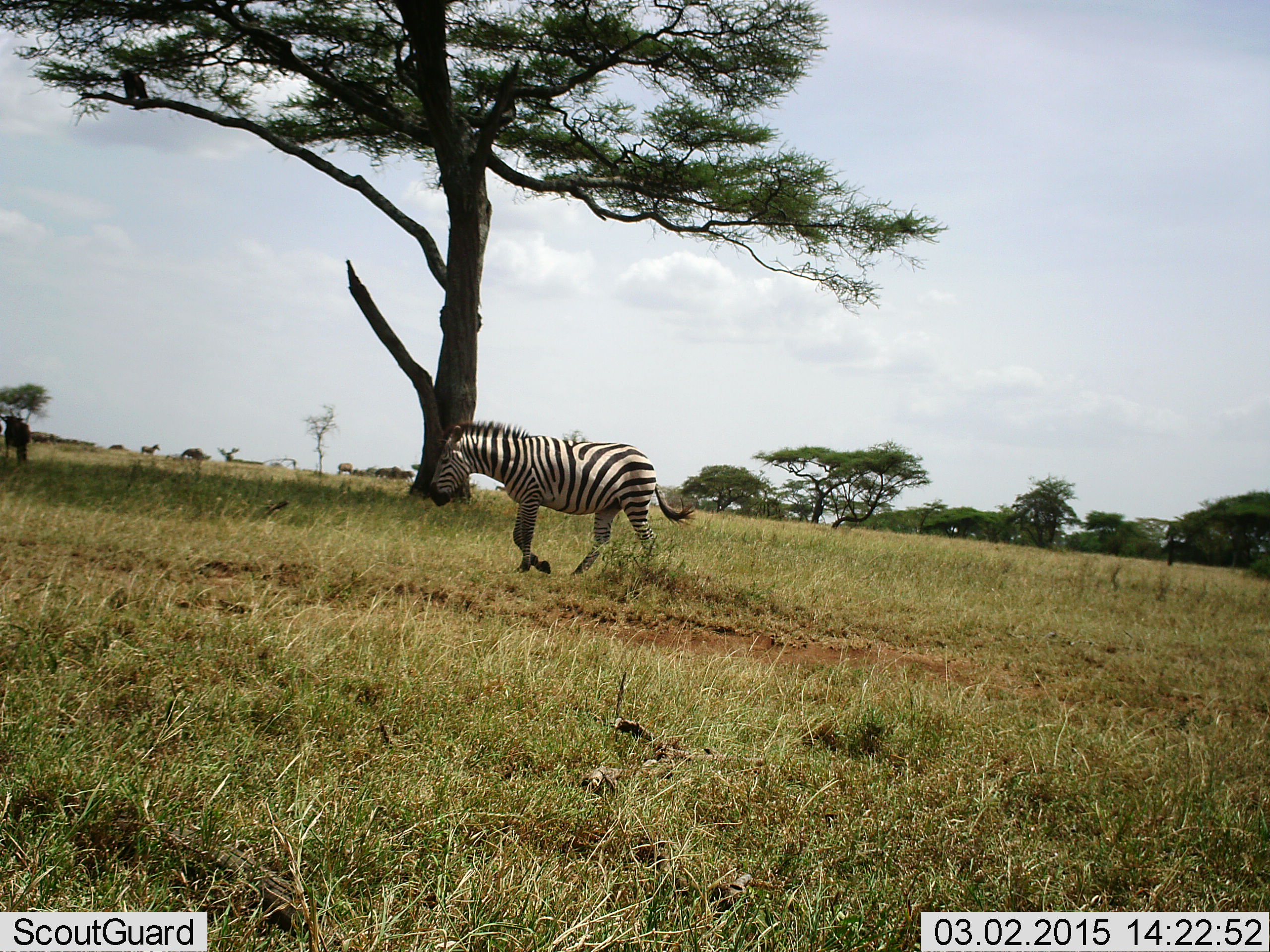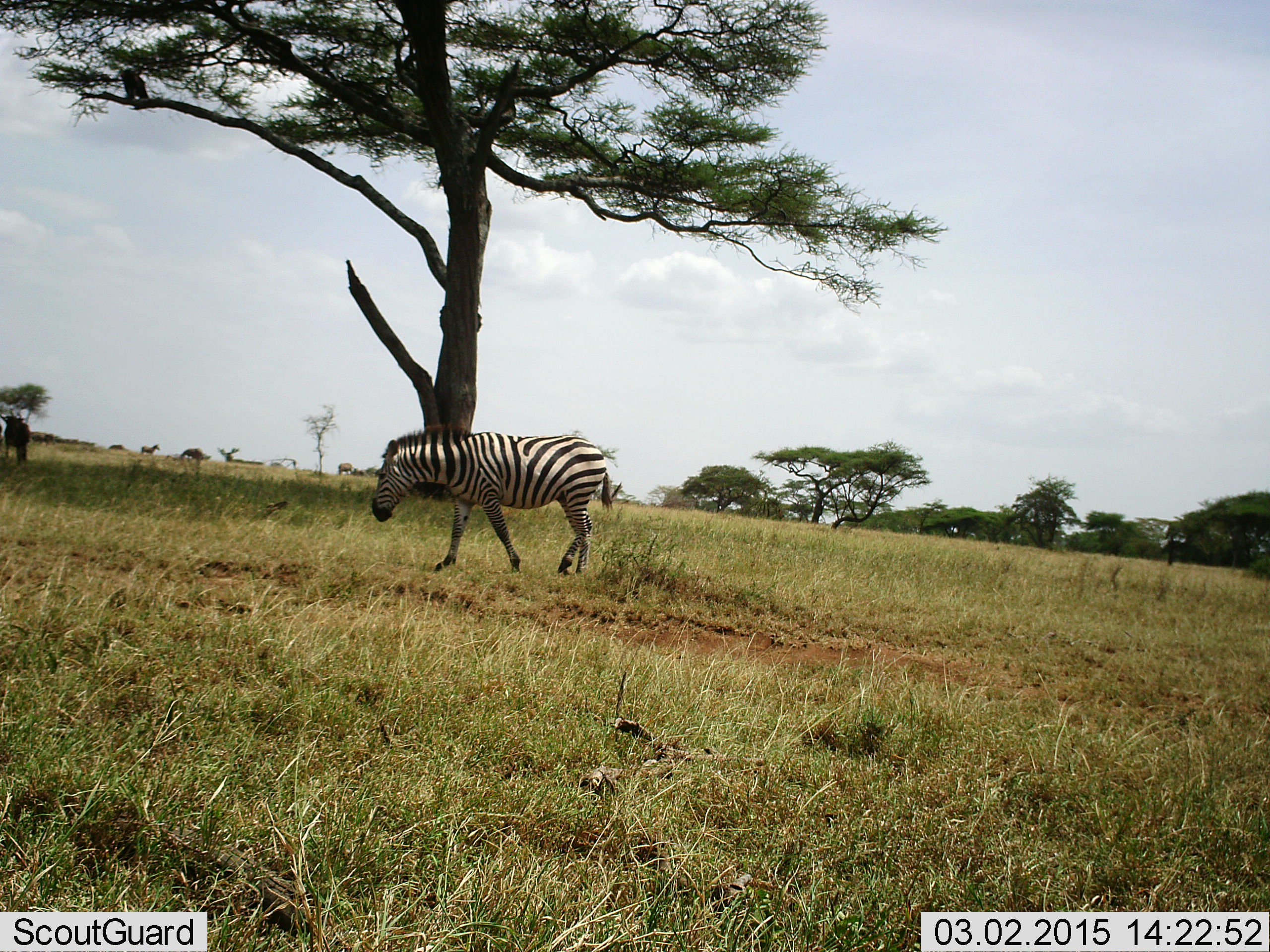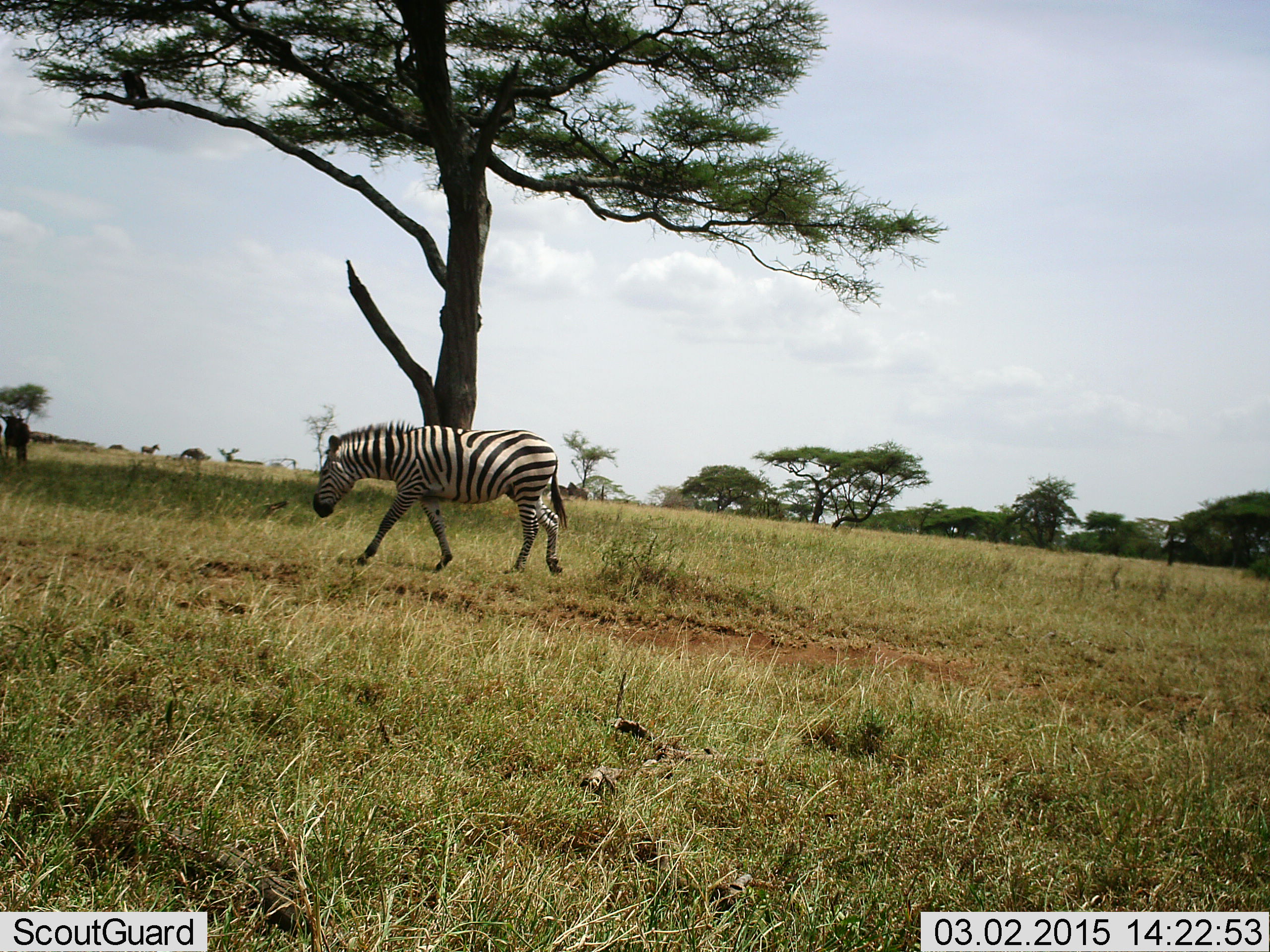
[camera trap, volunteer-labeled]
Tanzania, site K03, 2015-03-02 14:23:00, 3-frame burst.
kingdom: Animalia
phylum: Chordata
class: Mammalia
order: Perissodactyla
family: Equidae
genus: Equus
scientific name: Equus quagga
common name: plains zebra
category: zebra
Zebra (plains zebra) (Equus quagga), count 2. Behavior (volunteer vote fractions): standing 46%, resting 0%, moving 100%, interacting 0%. Young present (vote fraction): 0%. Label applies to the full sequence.